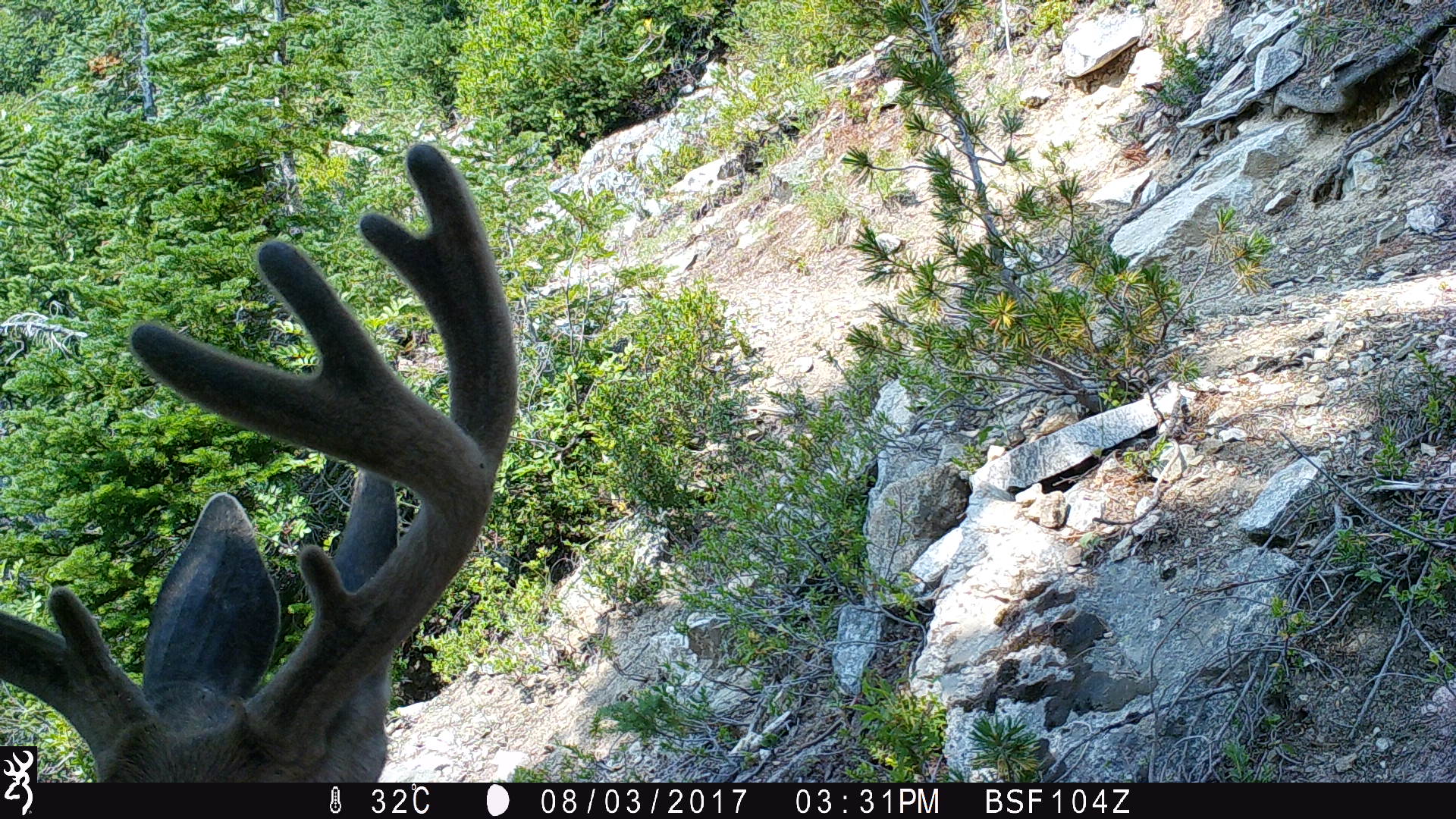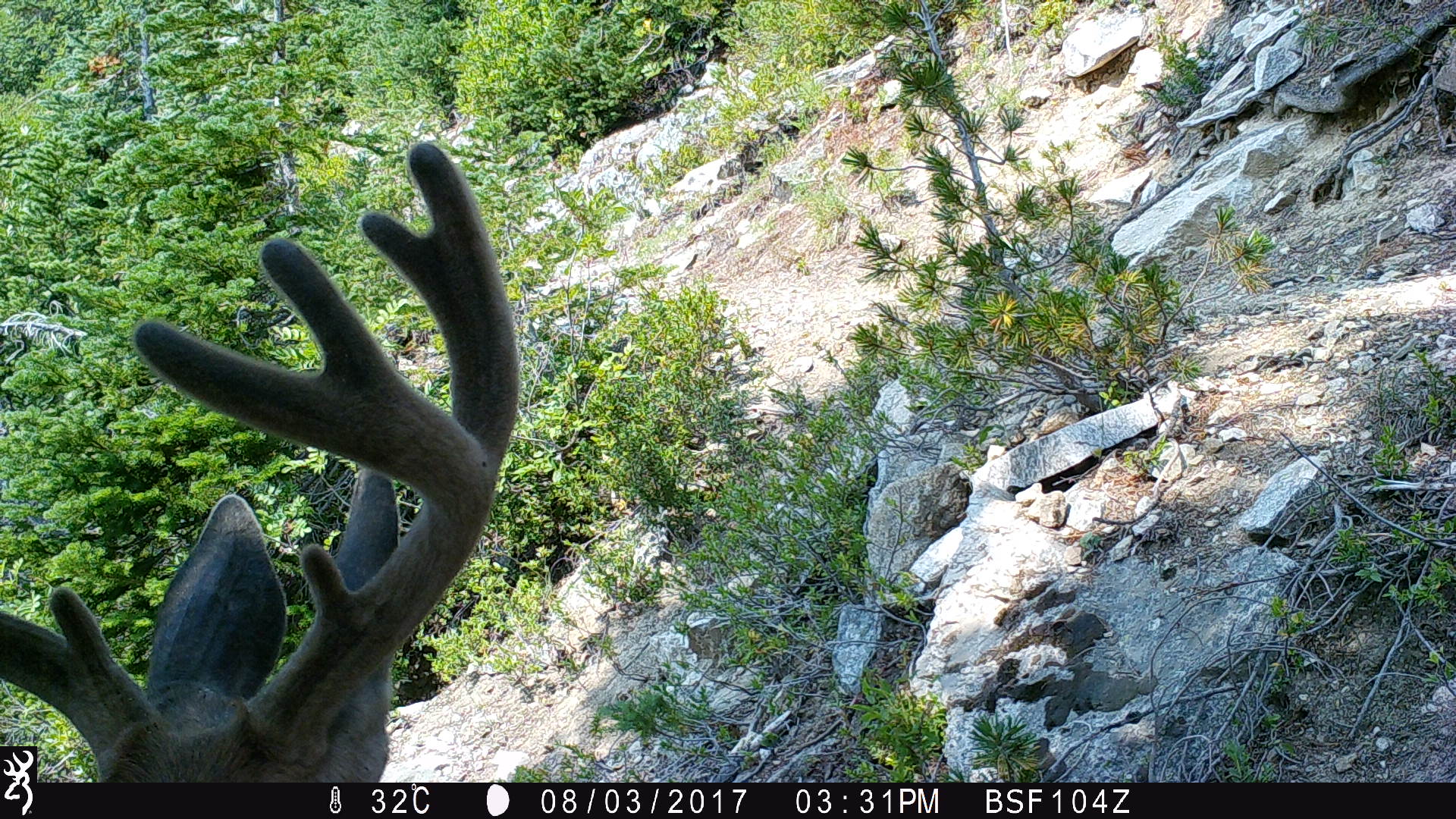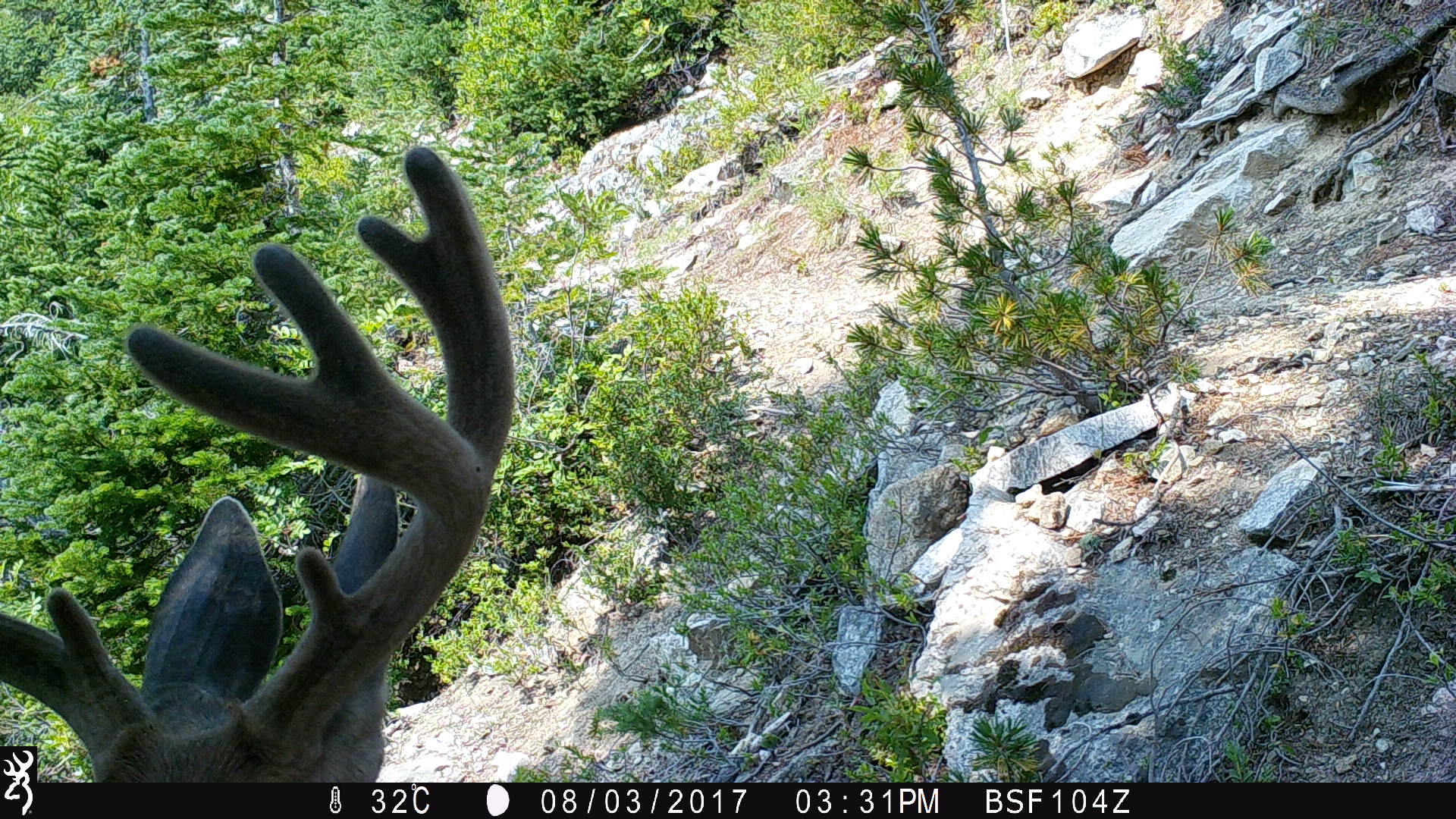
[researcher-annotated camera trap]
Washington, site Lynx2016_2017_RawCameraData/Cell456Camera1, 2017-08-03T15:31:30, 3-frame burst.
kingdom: Animalia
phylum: Chordata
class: Mammalia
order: Artiodactyla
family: Cervidae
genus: Odocoileus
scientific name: Odocoileus hemionus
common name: mule deer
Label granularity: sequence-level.